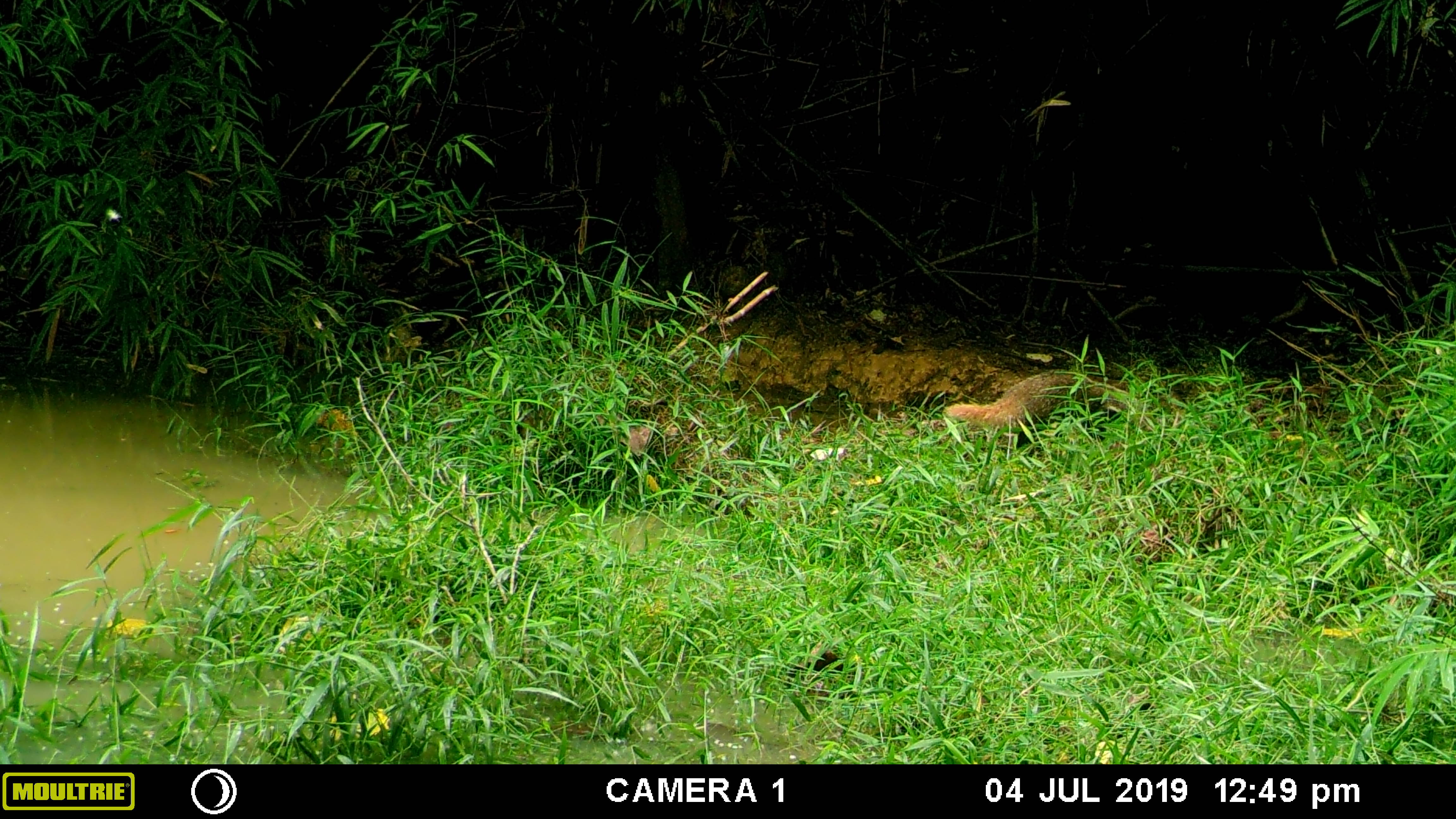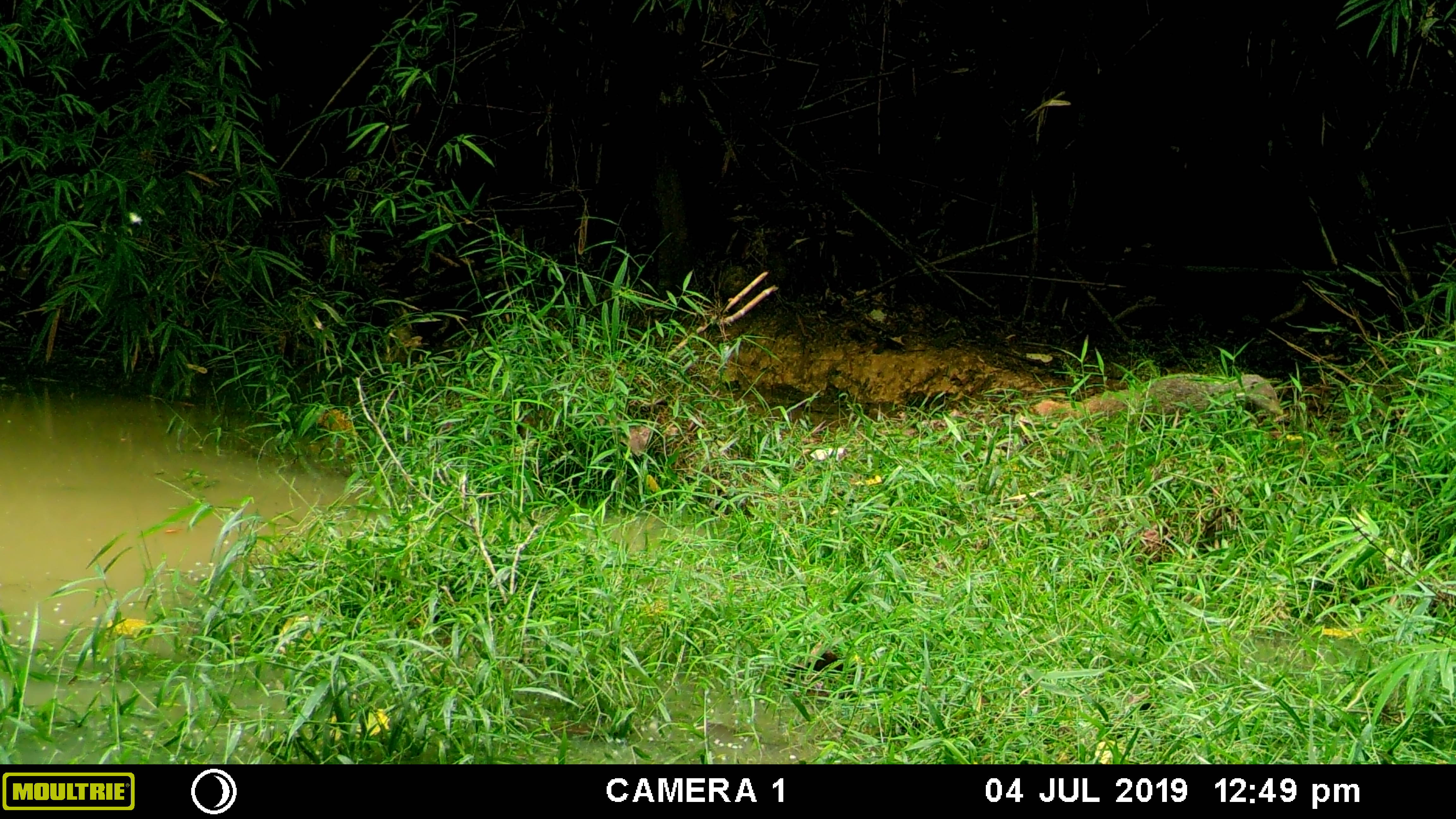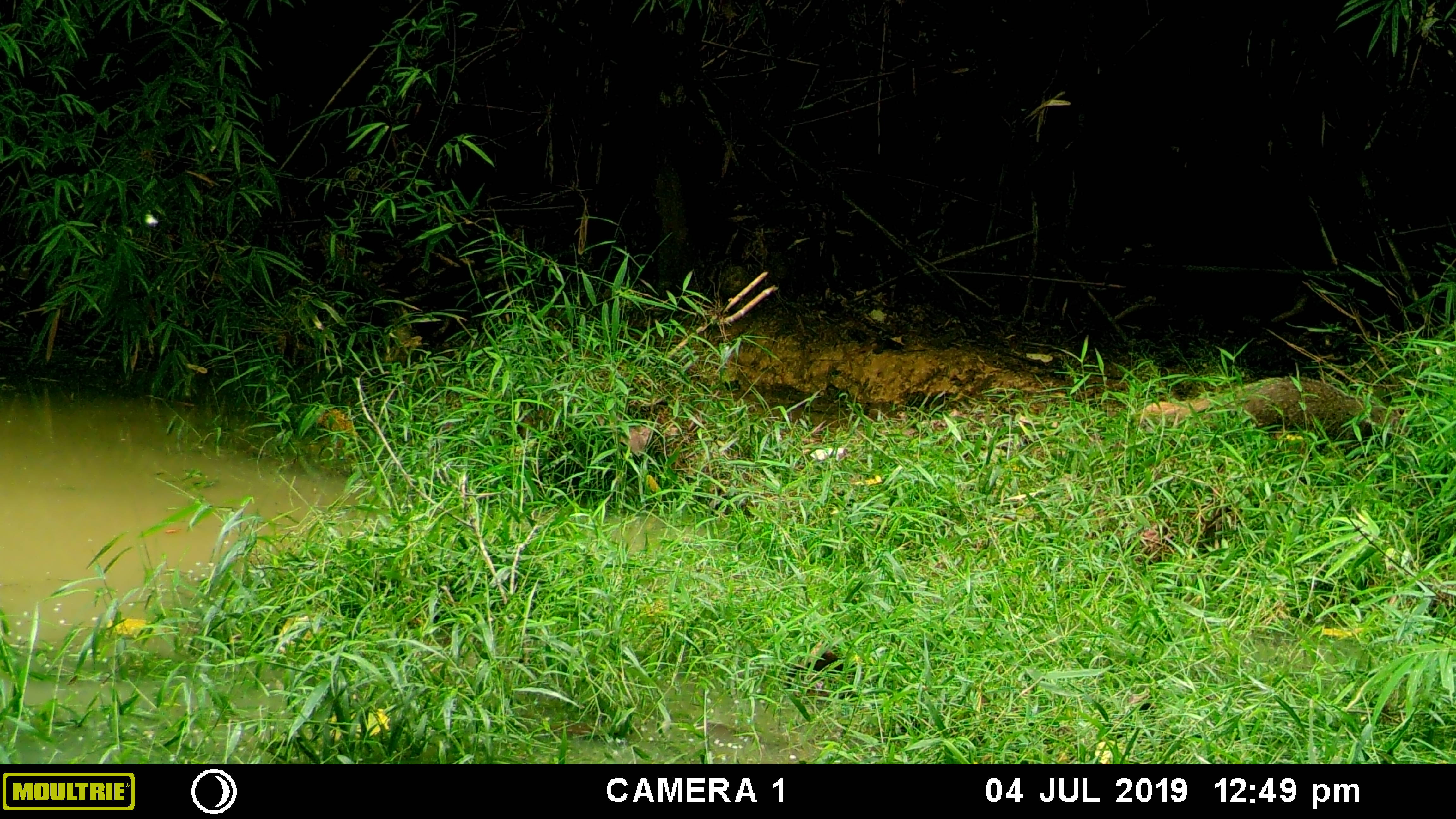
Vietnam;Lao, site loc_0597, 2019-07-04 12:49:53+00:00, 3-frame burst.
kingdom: Animalia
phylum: Chordata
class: Mammalia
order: Carnivora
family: Herpestidae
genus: Urva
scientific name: Urva urva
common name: crab-eating mongoose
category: crab eating mongoose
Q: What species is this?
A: Crab eating mongoose (crab-eating mongoose) (Urva urva).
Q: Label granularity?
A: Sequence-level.